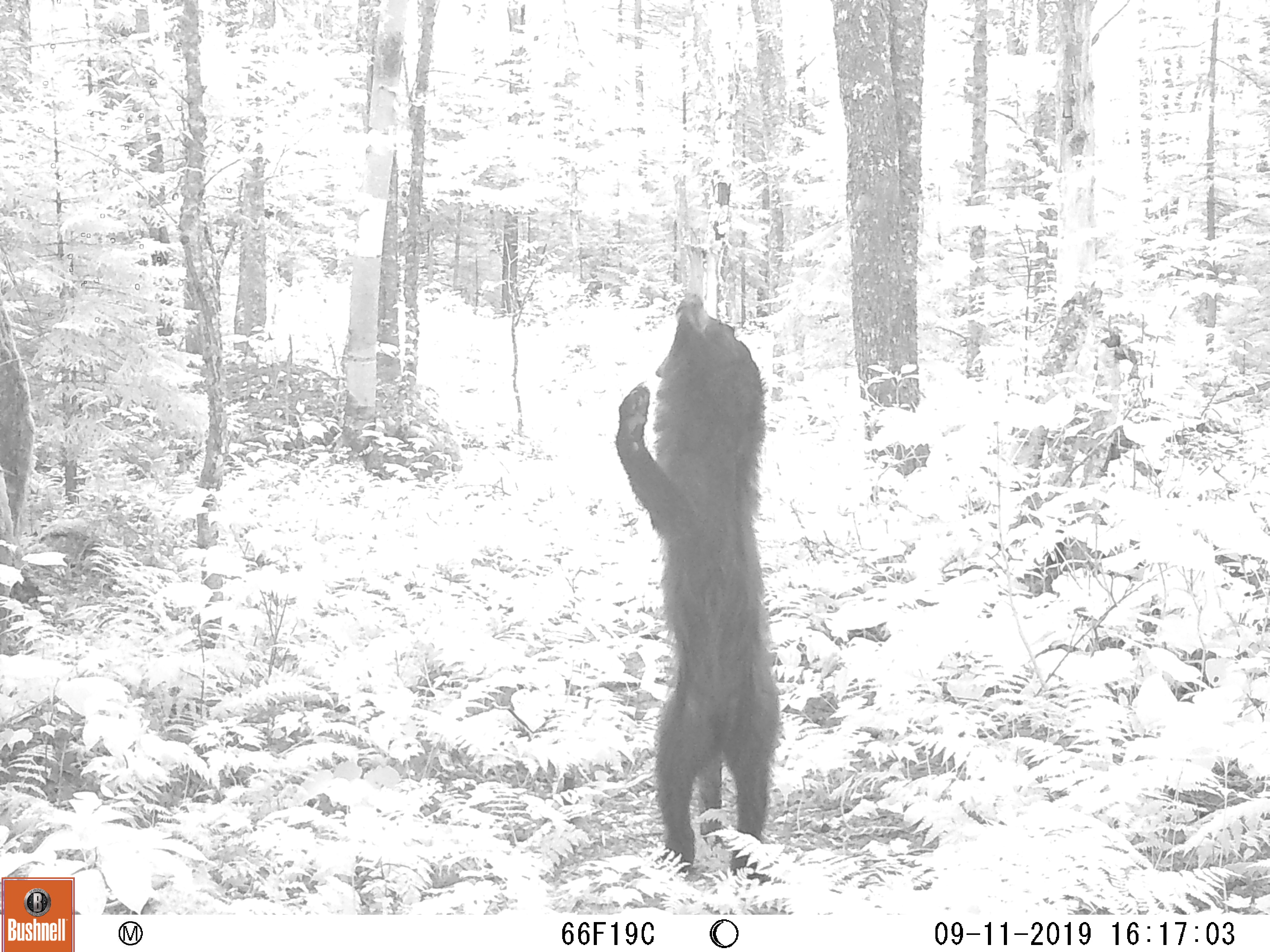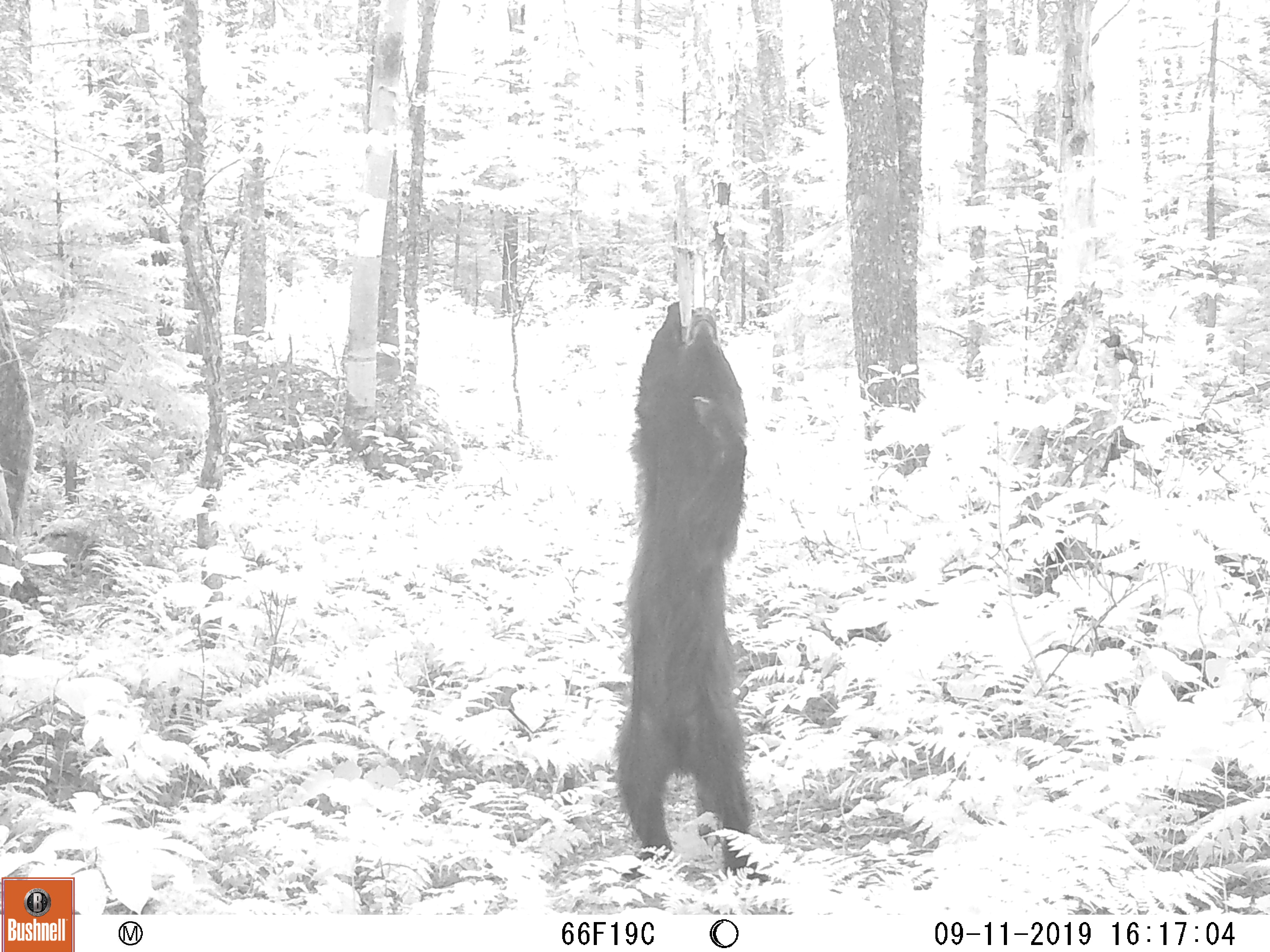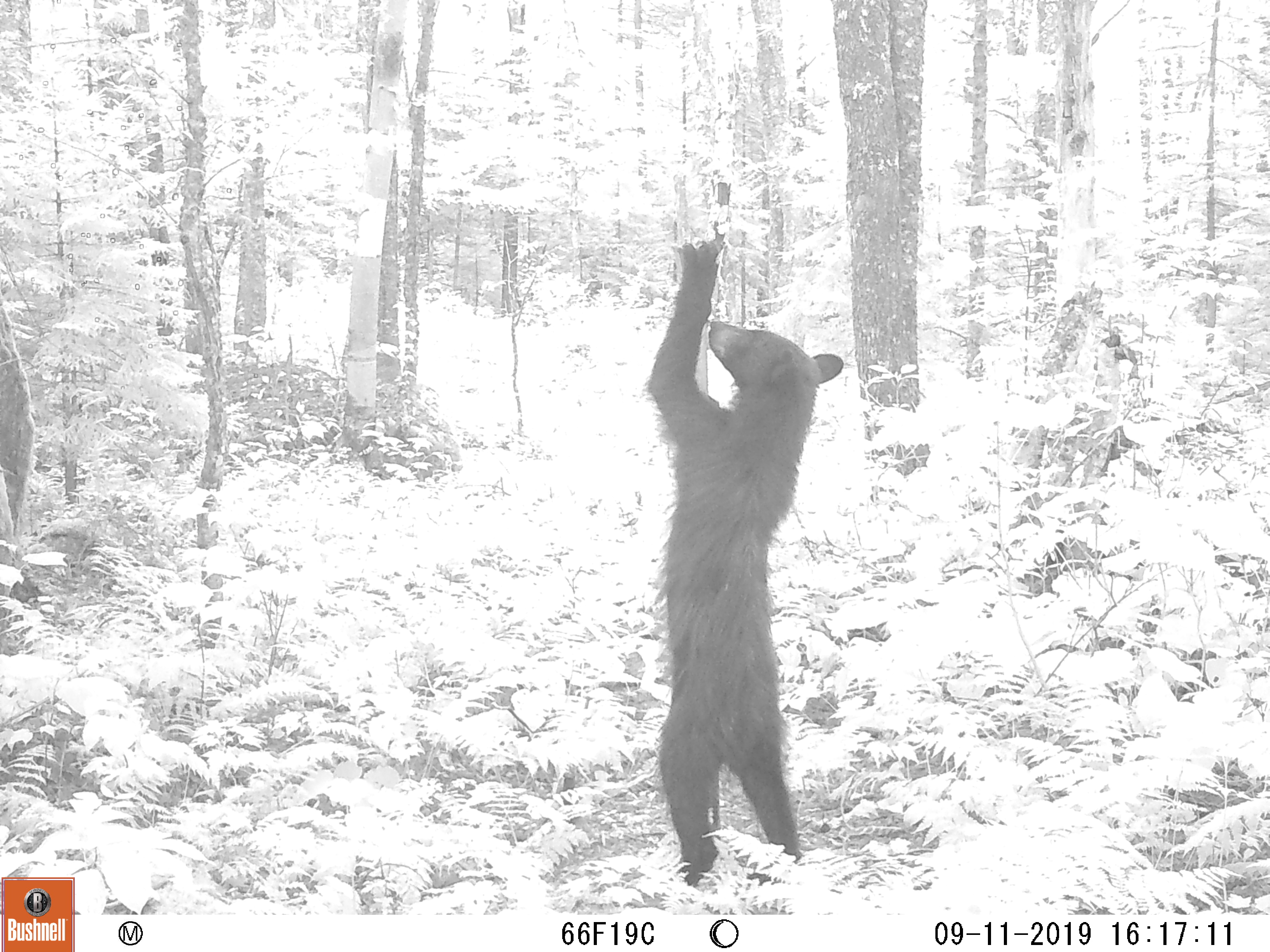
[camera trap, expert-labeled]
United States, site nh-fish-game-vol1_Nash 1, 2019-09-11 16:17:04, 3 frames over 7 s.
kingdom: Animalia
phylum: Chordata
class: Mammalia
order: Carnivora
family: Ursidae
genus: Ursus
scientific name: Ursus americanus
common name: black bear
Black bear (Ursus americanus).